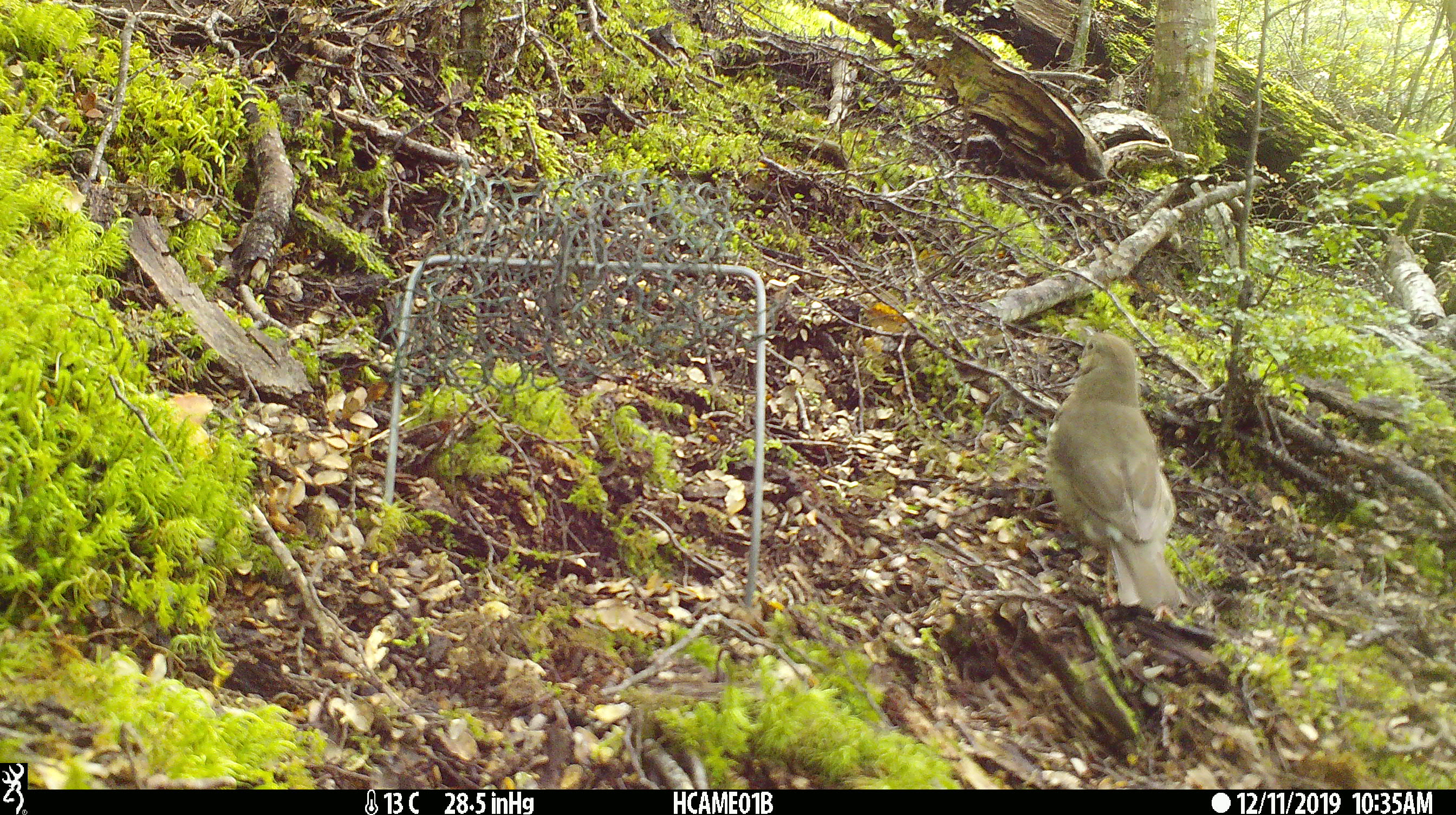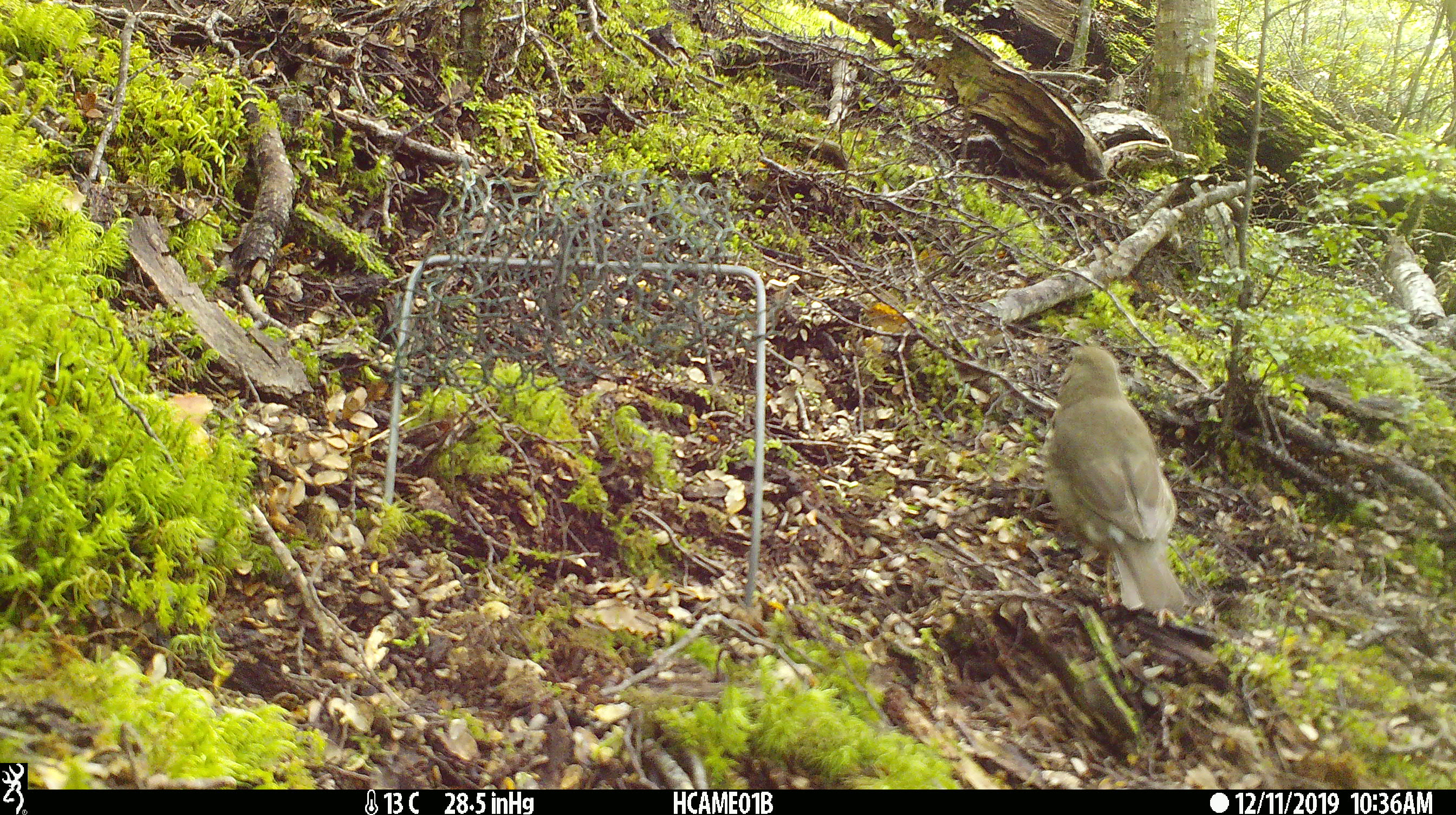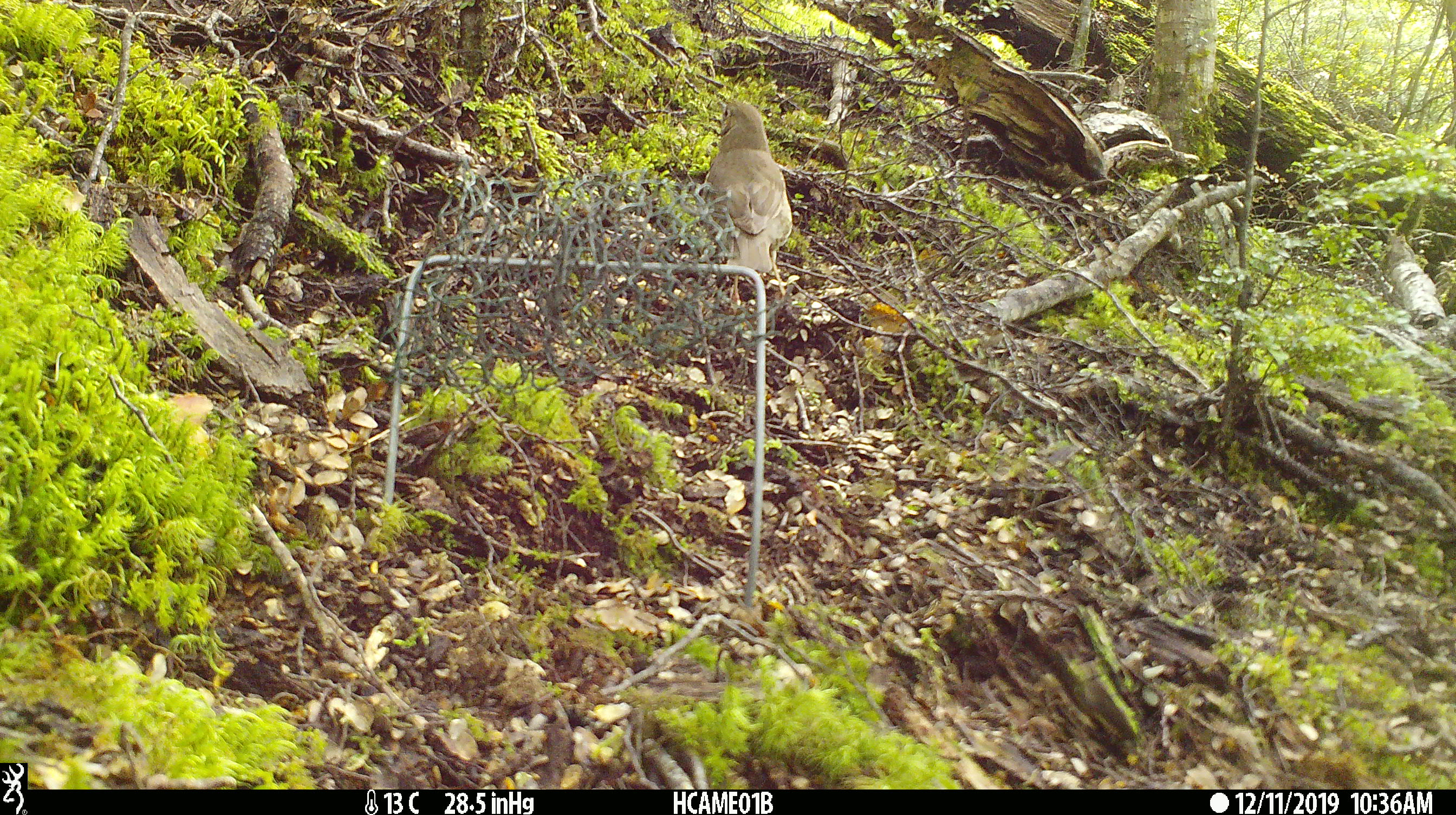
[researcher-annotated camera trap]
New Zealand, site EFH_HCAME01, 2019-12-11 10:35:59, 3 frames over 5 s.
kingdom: Animalia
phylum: Chordata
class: Aves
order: Passeriformes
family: Turdidae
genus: Turdus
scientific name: Turdus philomelos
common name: song thrush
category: thrush